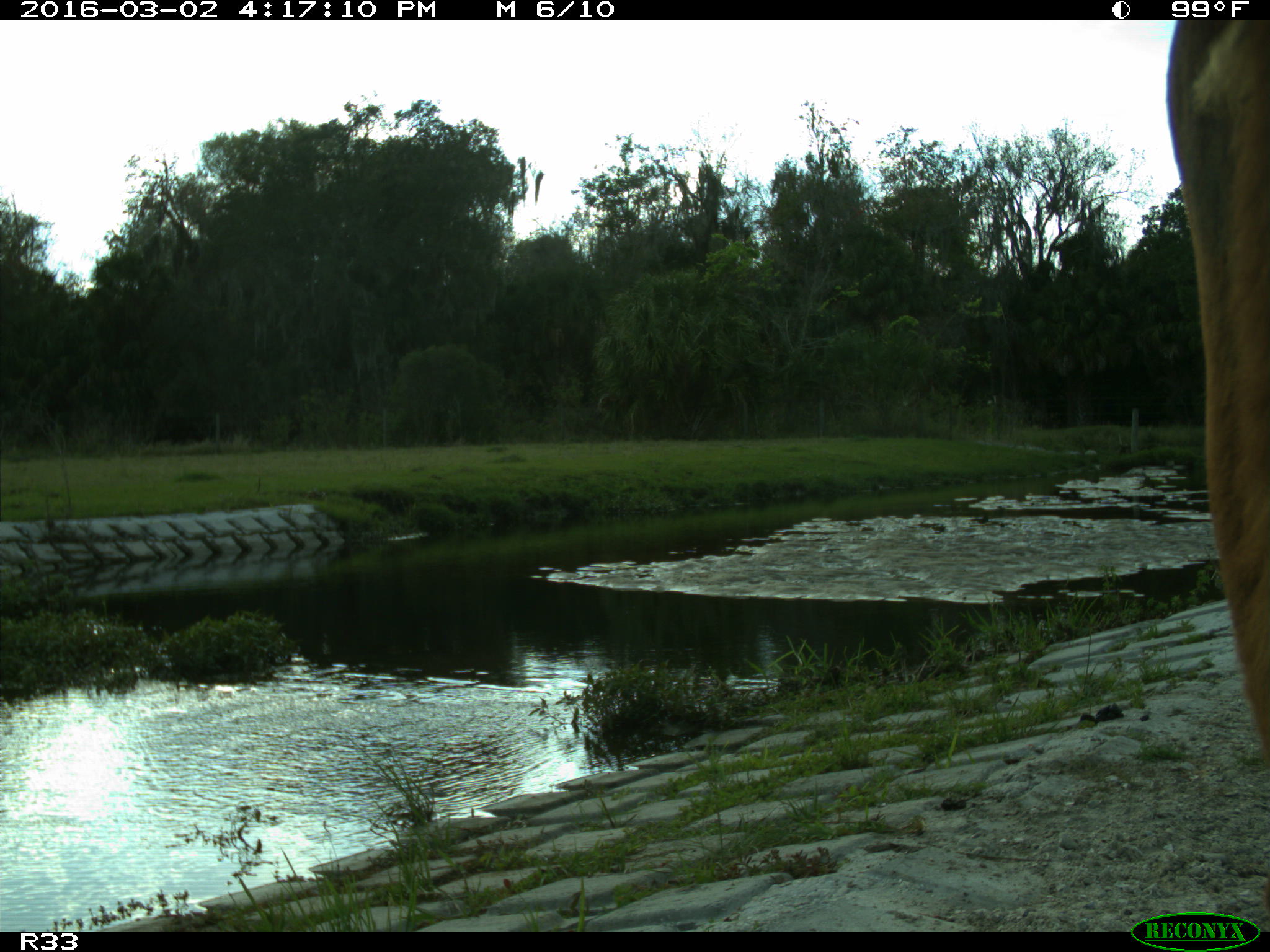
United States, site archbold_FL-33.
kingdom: Animalia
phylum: Chordata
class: Mammalia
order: Artiodactyla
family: Bovidae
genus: Bos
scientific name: Bos taurus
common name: domestic cow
Bos taurus (domestic cow).